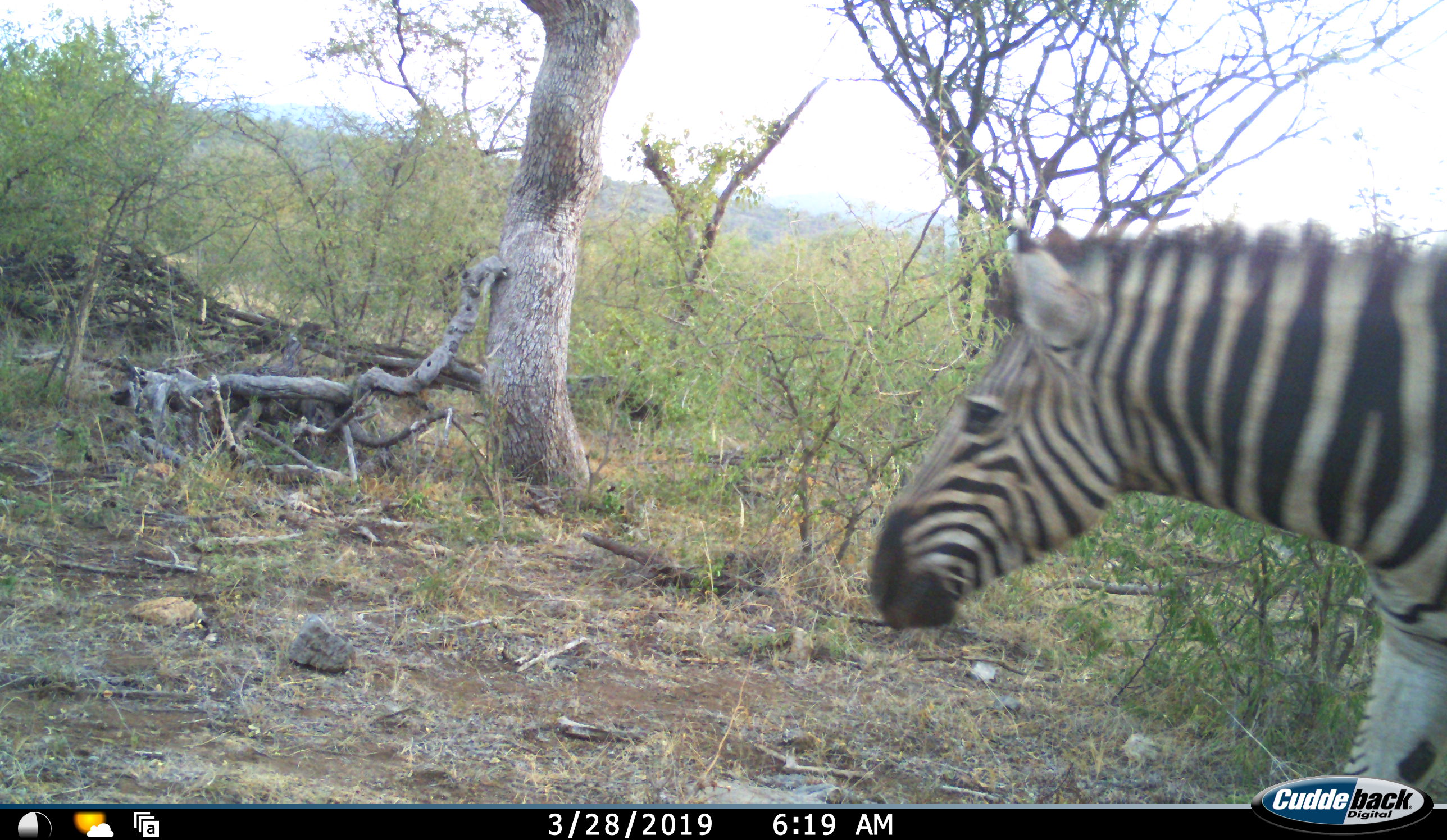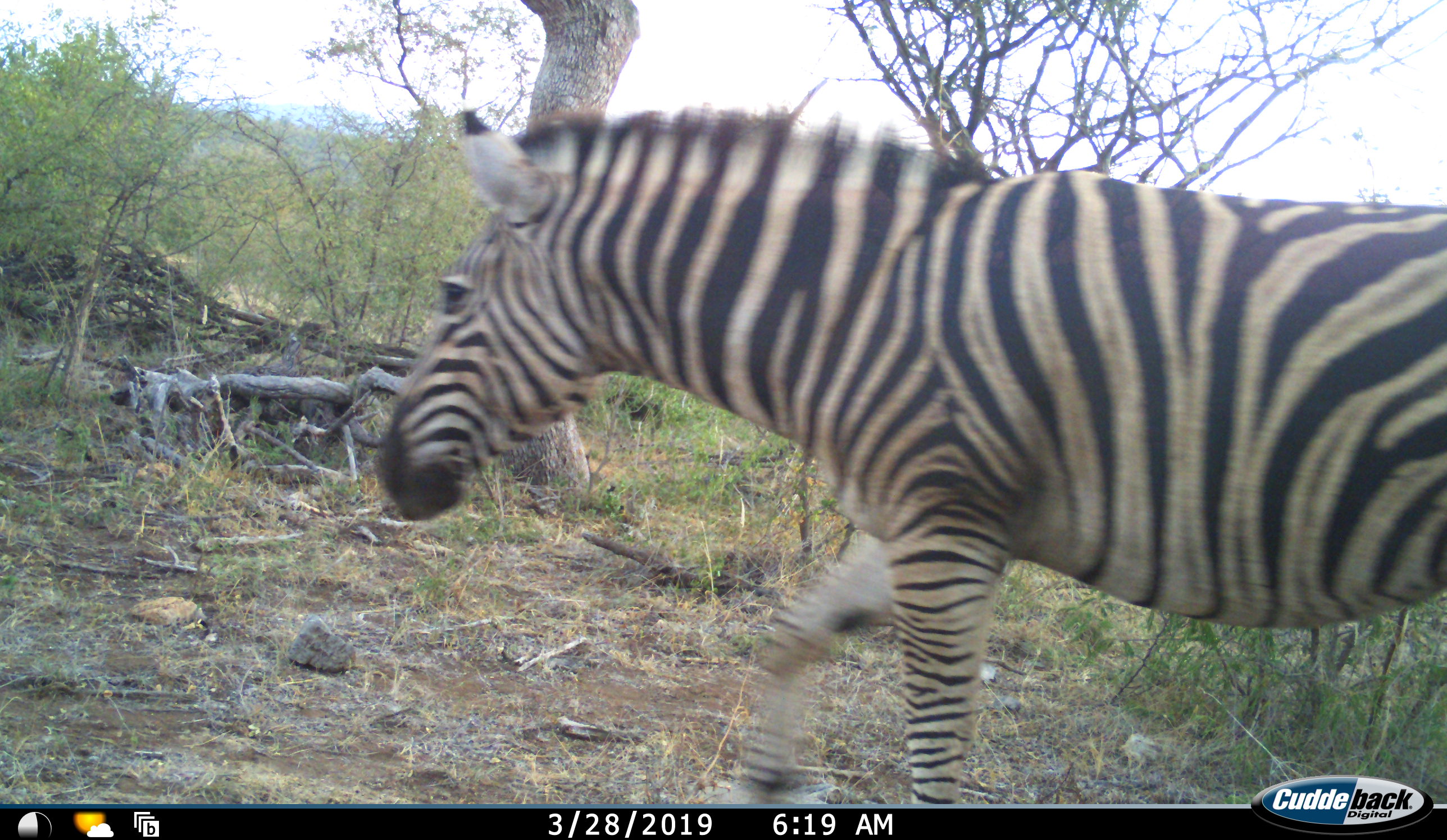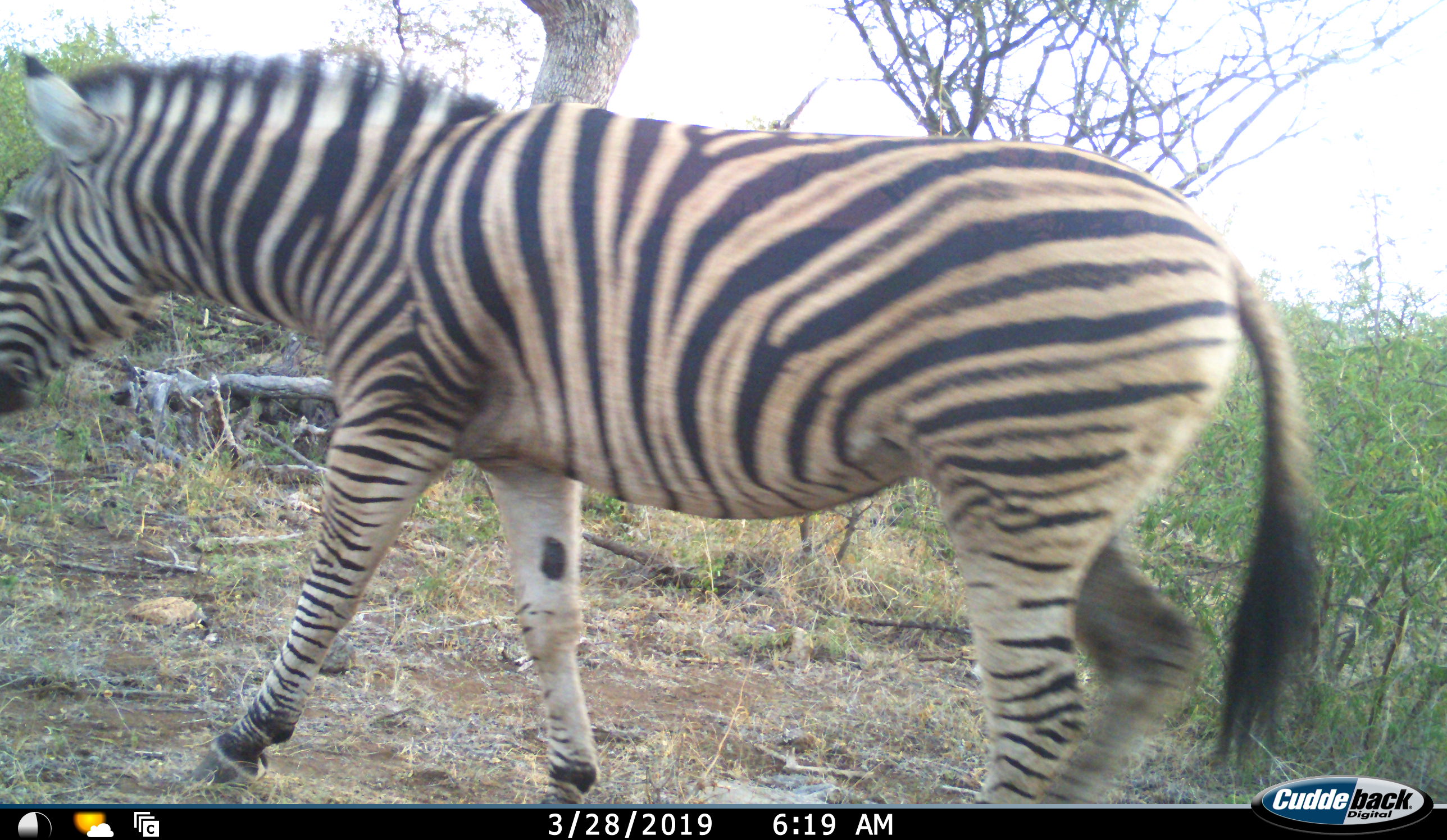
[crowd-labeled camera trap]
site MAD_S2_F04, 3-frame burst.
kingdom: Animalia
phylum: Chordata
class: Mammalia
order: Perissodactyla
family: Equidae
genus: Equus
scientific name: Equus quagga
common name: plains zebra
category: zebraplains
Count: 1.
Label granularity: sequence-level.